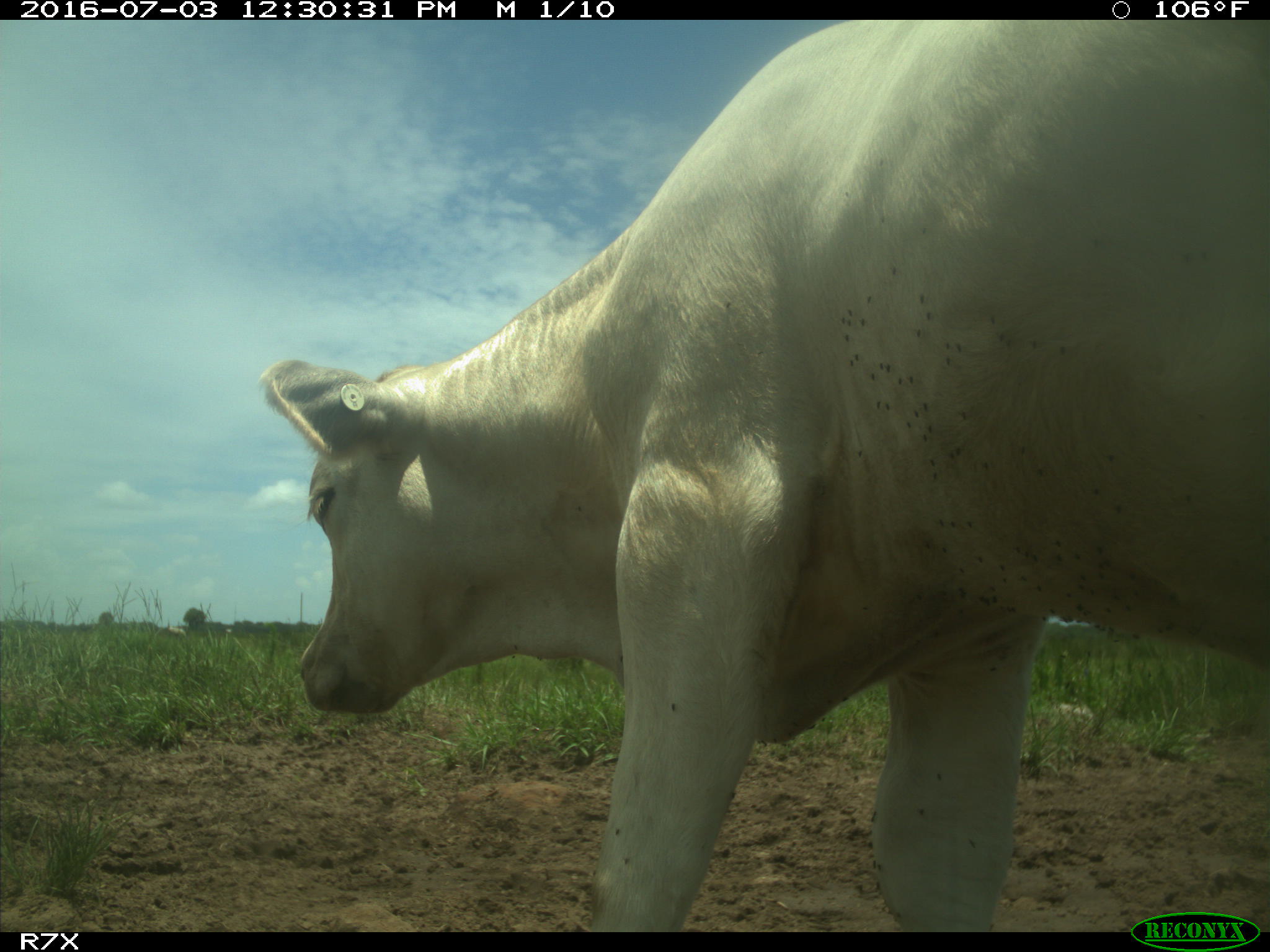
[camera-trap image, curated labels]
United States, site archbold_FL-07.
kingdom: Animalia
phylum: Chordata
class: Mammalia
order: Artiodactyla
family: Bovidae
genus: Bos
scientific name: Bos taurus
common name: domestic cow